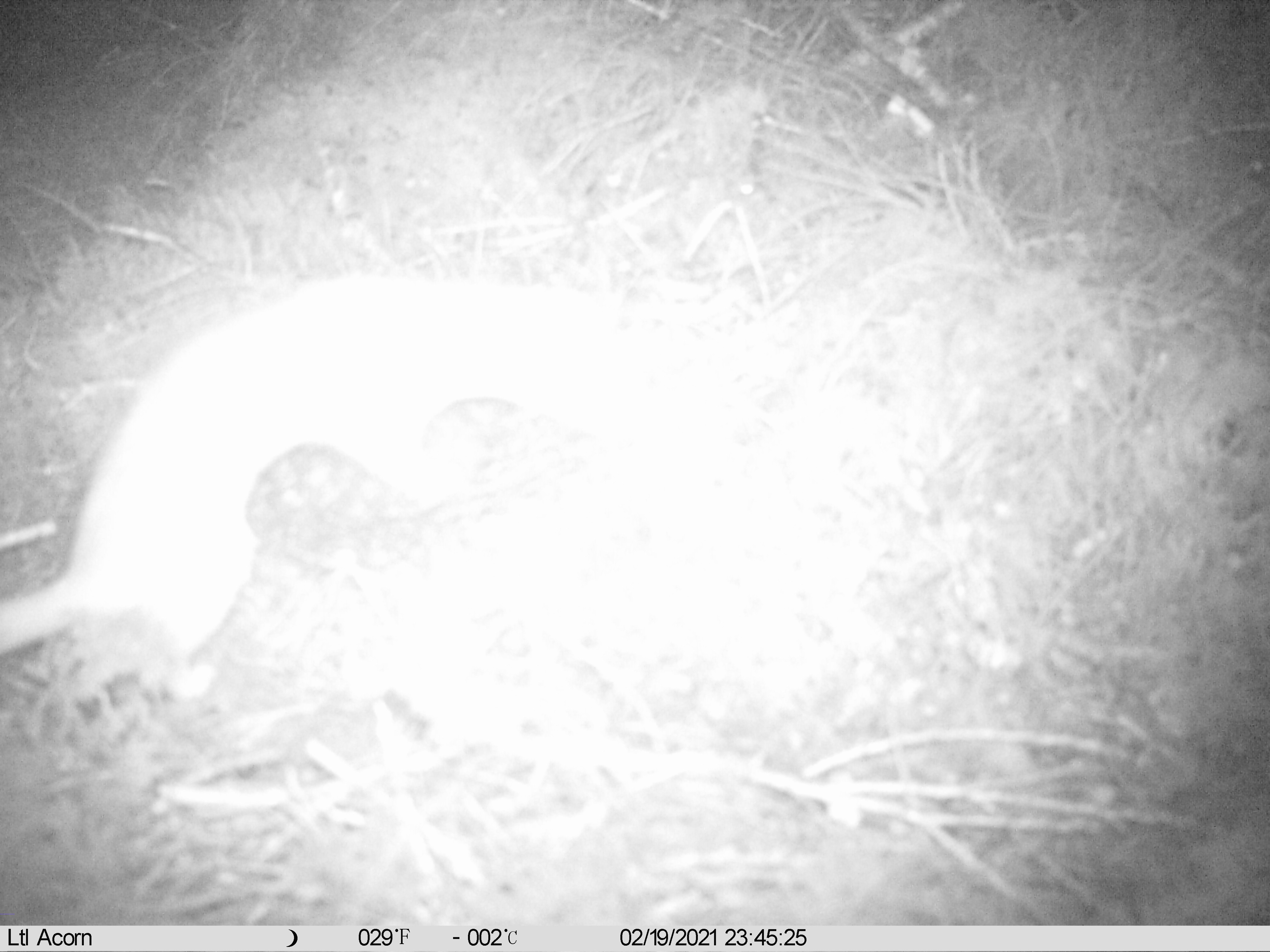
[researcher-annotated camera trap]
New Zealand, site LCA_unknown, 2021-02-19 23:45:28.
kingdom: Animalia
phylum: Chordata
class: Mammalia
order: Carnivora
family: Mustelidae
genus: Mustela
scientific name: Mustela erminea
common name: stoat